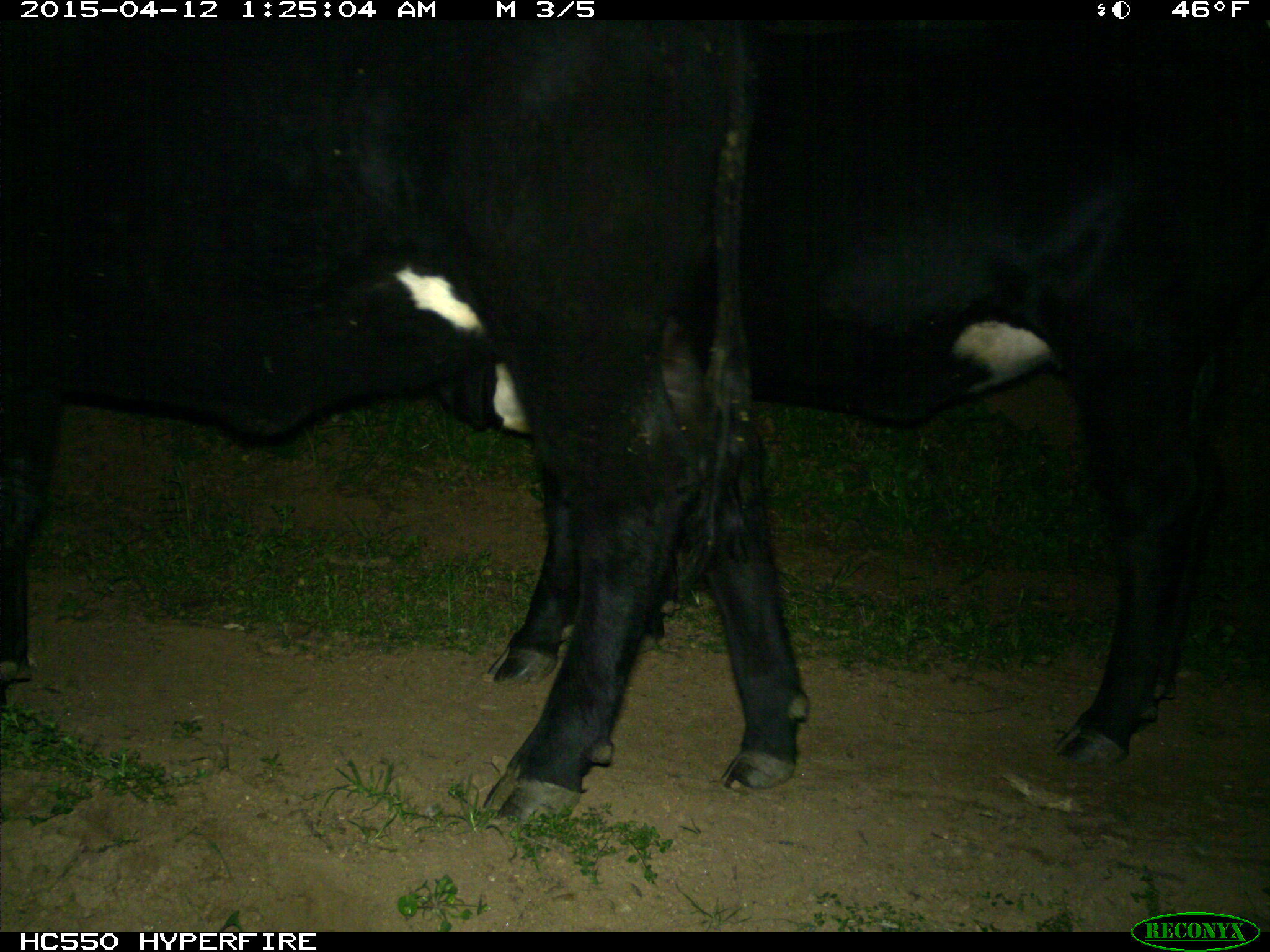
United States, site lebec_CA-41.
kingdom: Animalia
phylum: Chordata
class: Mammalia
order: Artiodactyla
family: Bovidae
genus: Bos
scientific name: Bos taurus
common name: domestic cow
Bos taurus (domestic cow).